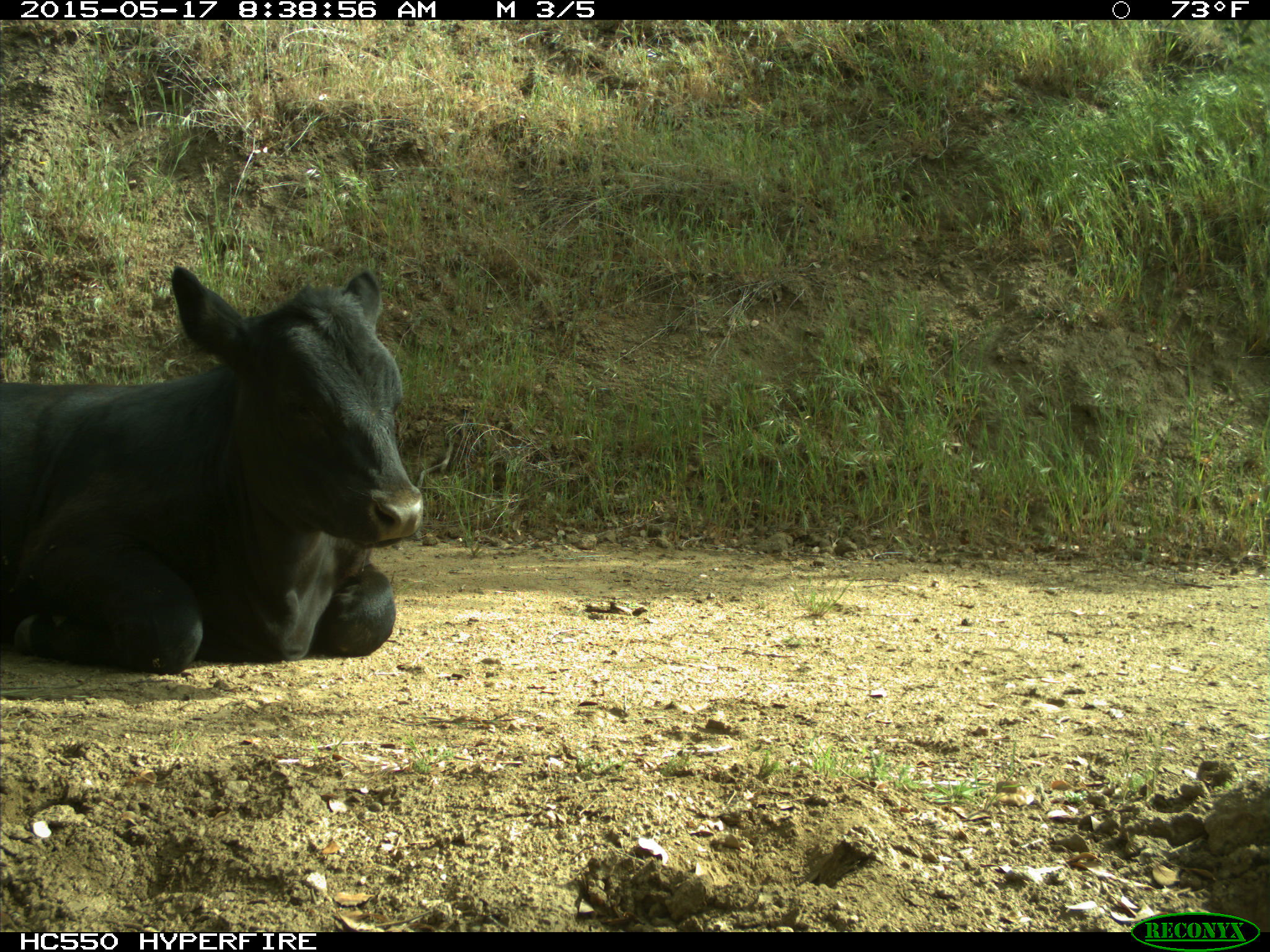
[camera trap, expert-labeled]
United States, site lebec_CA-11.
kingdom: Animalia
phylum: Chordata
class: Mammalia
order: Artiodactyla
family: Bovidae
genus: Bos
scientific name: Bos taurus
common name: domestic cow